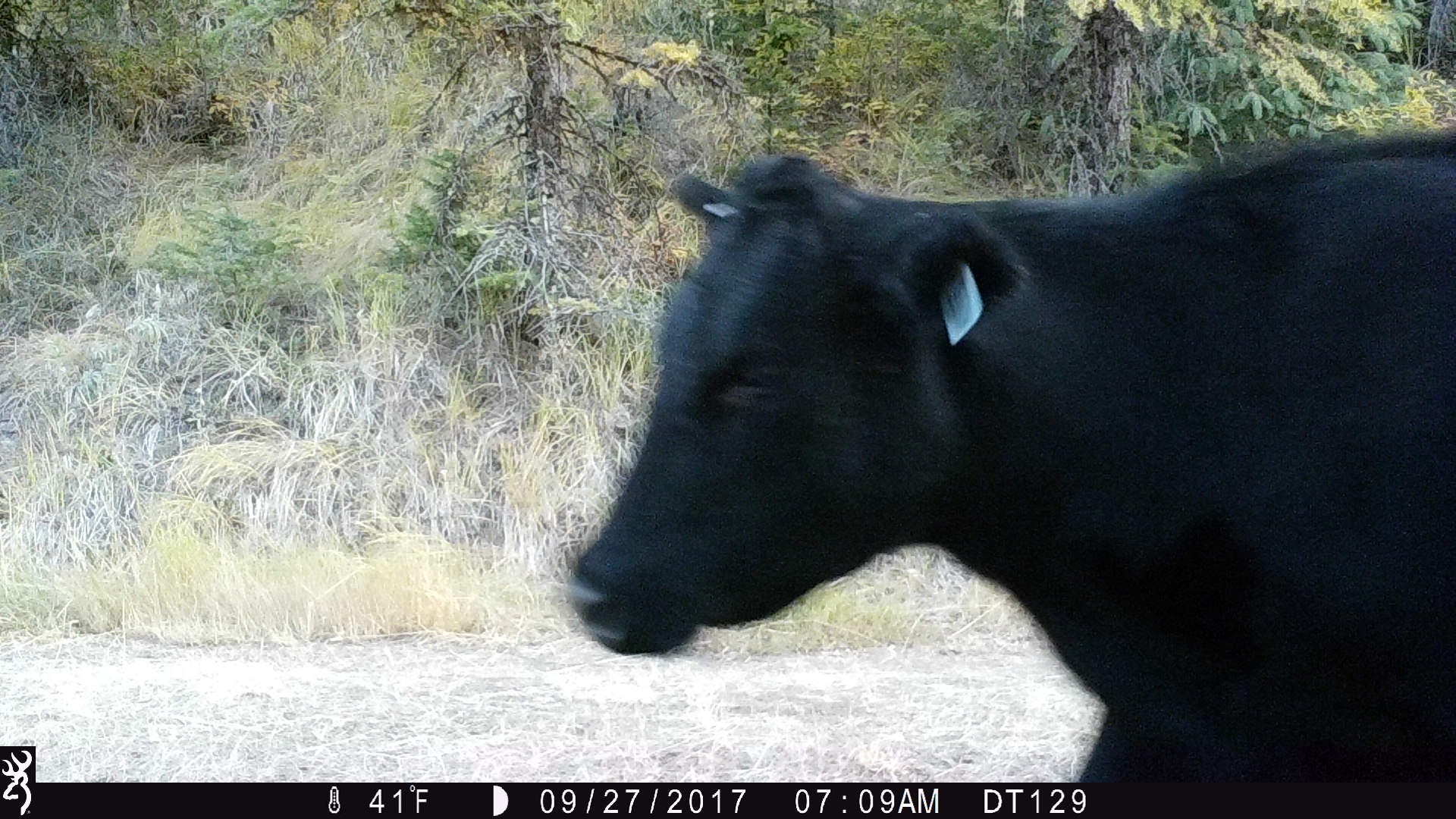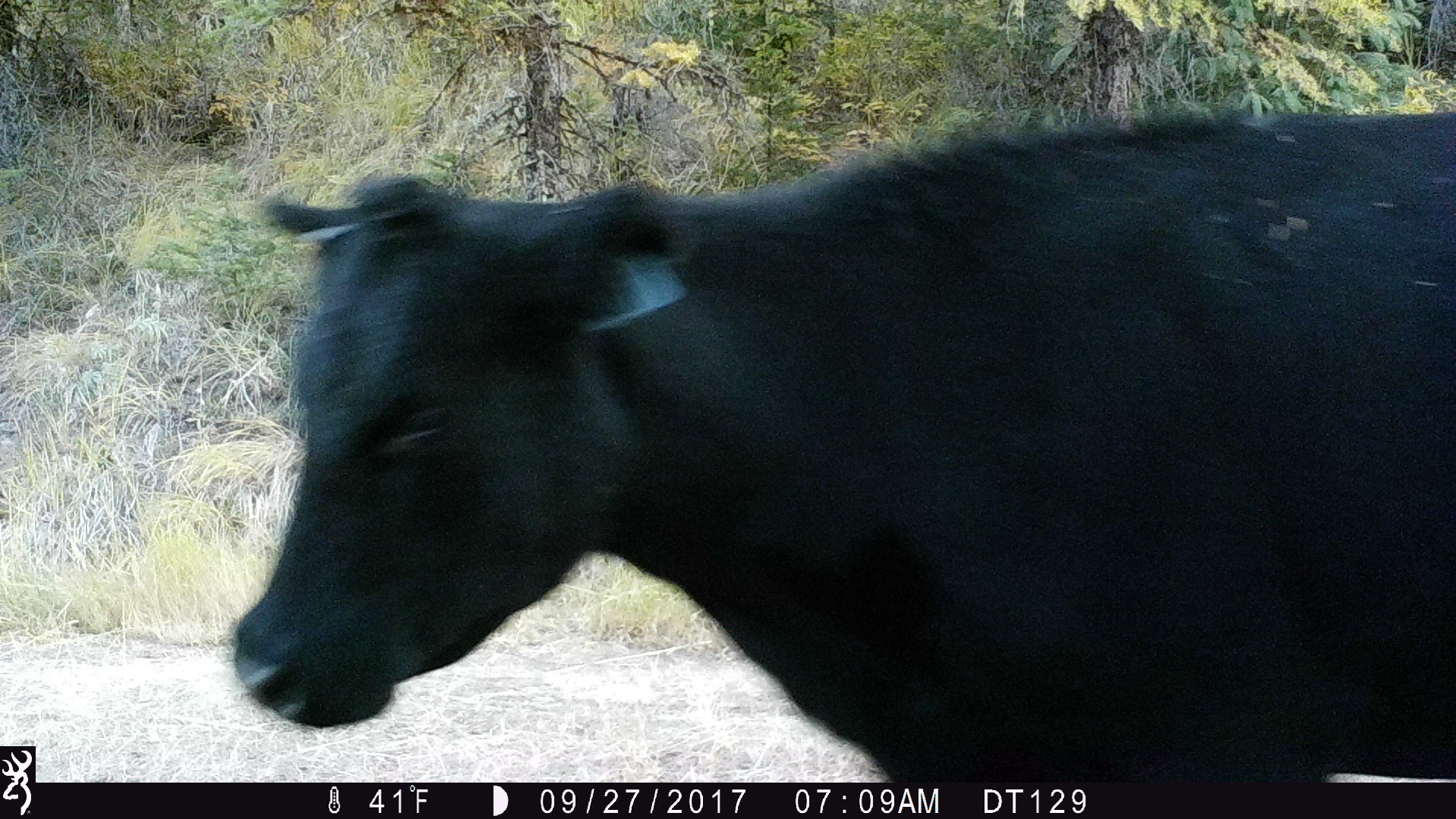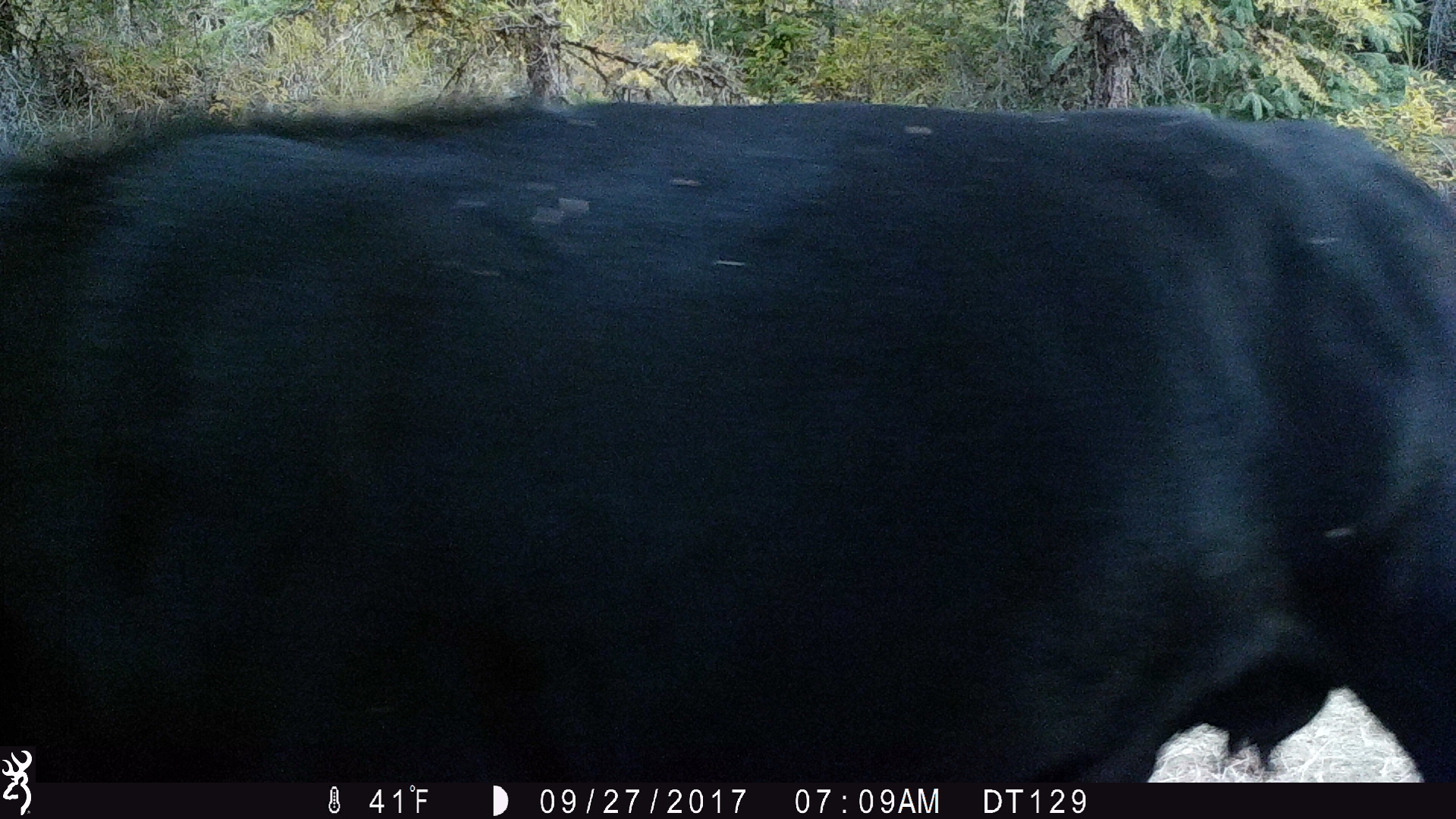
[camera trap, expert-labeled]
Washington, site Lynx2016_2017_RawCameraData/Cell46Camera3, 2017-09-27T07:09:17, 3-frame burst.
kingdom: Animalia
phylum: Chordata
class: Mammalia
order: Artiodactyla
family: Bovidae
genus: Bos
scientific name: Bos taurus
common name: domestic cattle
Domestic cattle (Bos taurus). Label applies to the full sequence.